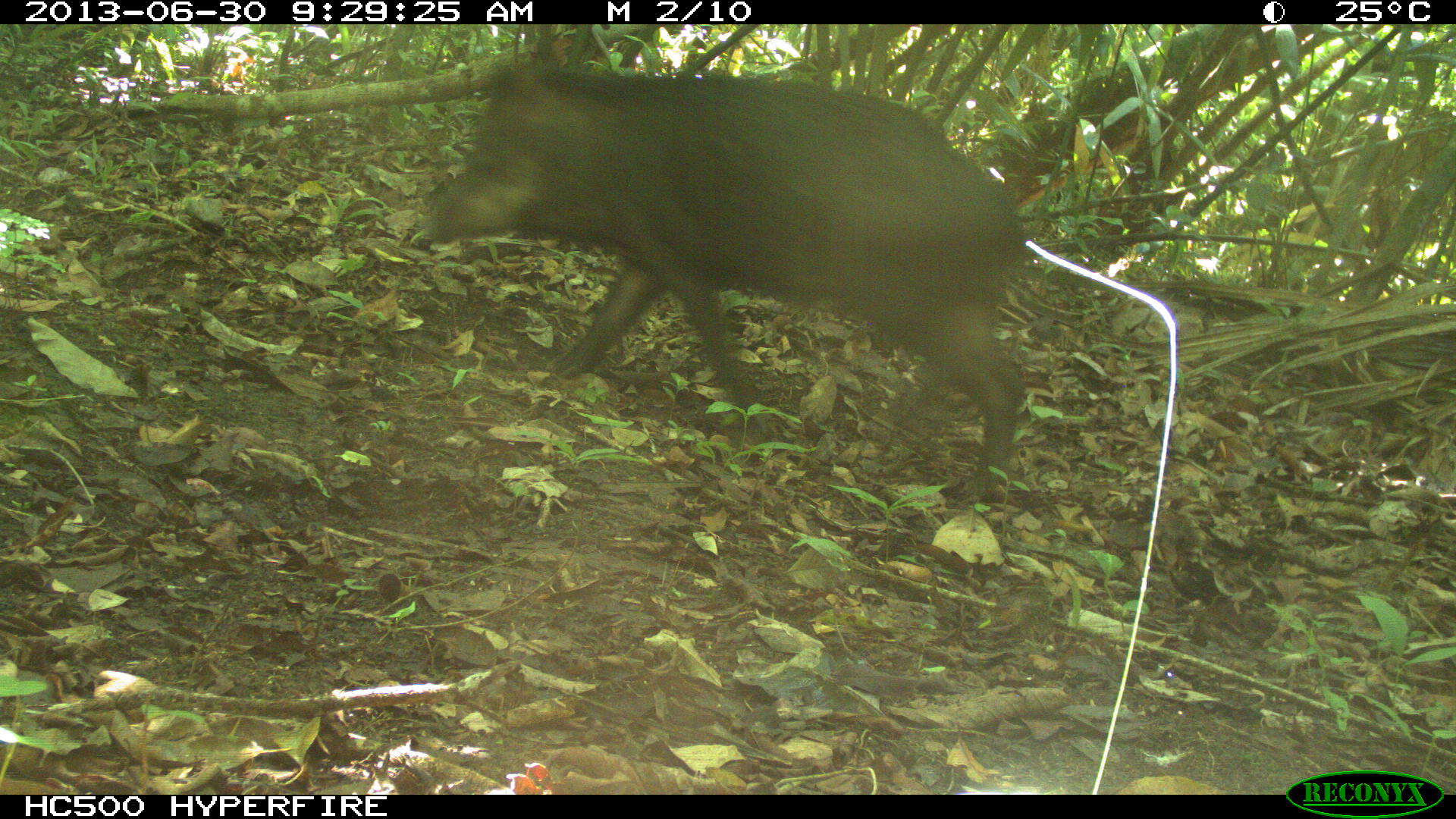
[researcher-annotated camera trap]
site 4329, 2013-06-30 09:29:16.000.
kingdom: Animalia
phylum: Chordata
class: Mammalia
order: Artiodactyla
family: Tayassuidae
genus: Tayassu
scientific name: Tayassu pecari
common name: white-lipped peccary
Tayassu pecari (white-lipped peccary), count 5.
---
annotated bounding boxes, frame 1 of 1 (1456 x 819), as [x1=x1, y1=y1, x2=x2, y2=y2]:
tayassu pecari: [x1=423, y1=59, x2=1025, y2=498]